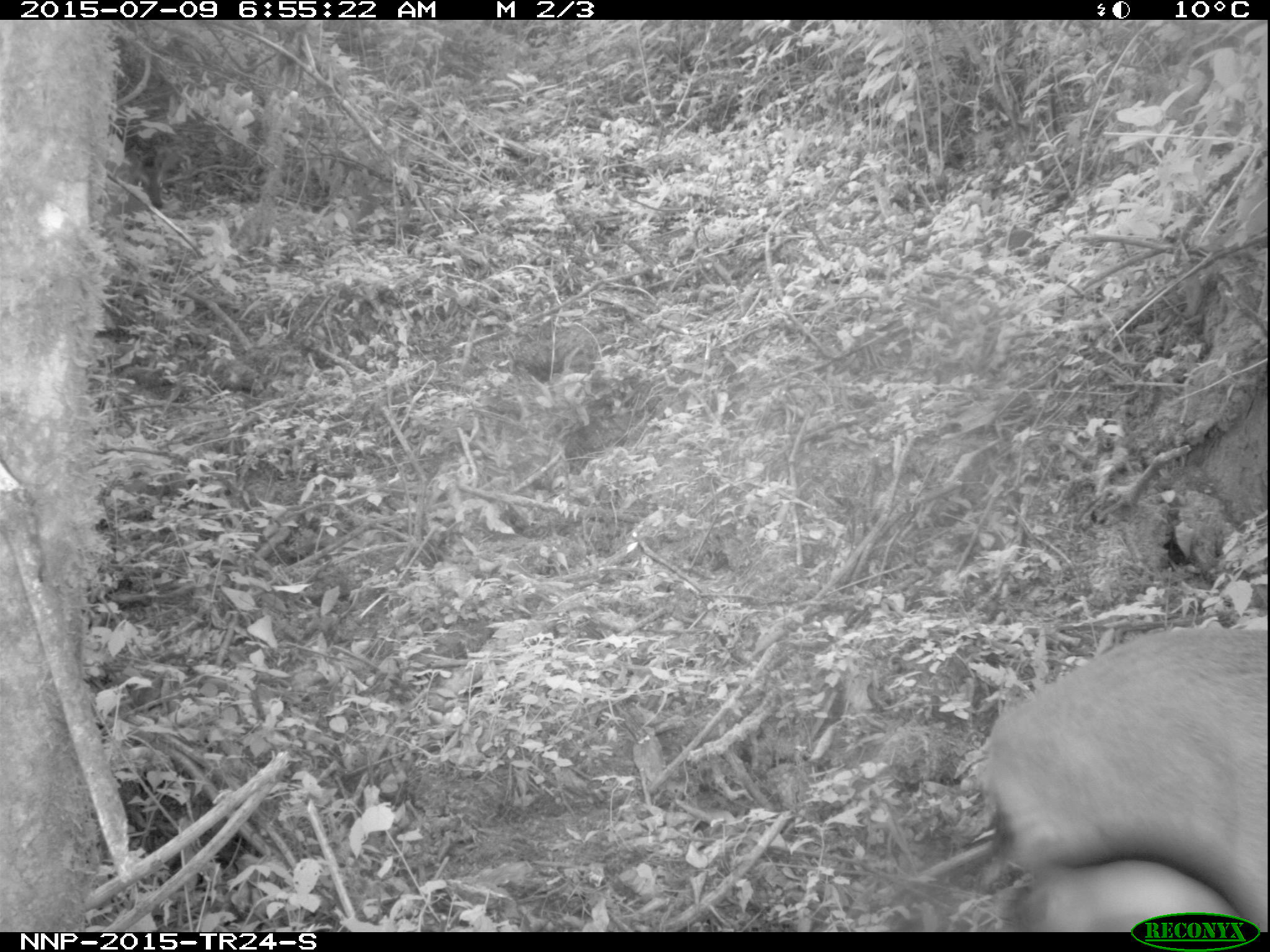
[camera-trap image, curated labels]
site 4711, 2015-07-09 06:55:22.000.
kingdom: Animalia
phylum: Chordata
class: Mammalia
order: Artiodactyla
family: Bovidae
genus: Cephalophus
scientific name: Cephalophus nigrifrons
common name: black-fronted duiker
Cephalophus nigrifrons (black-fronted duiker), count 1.